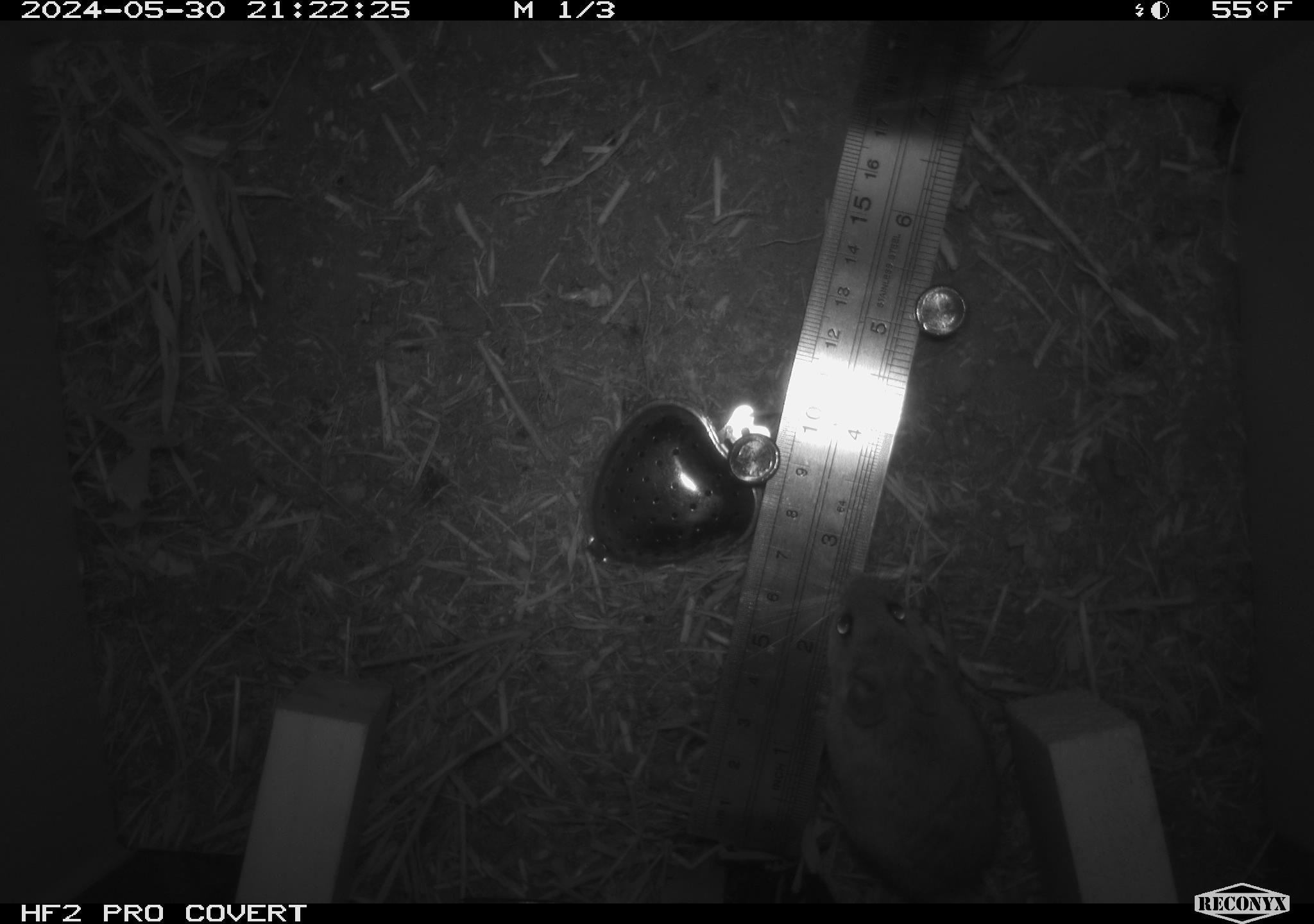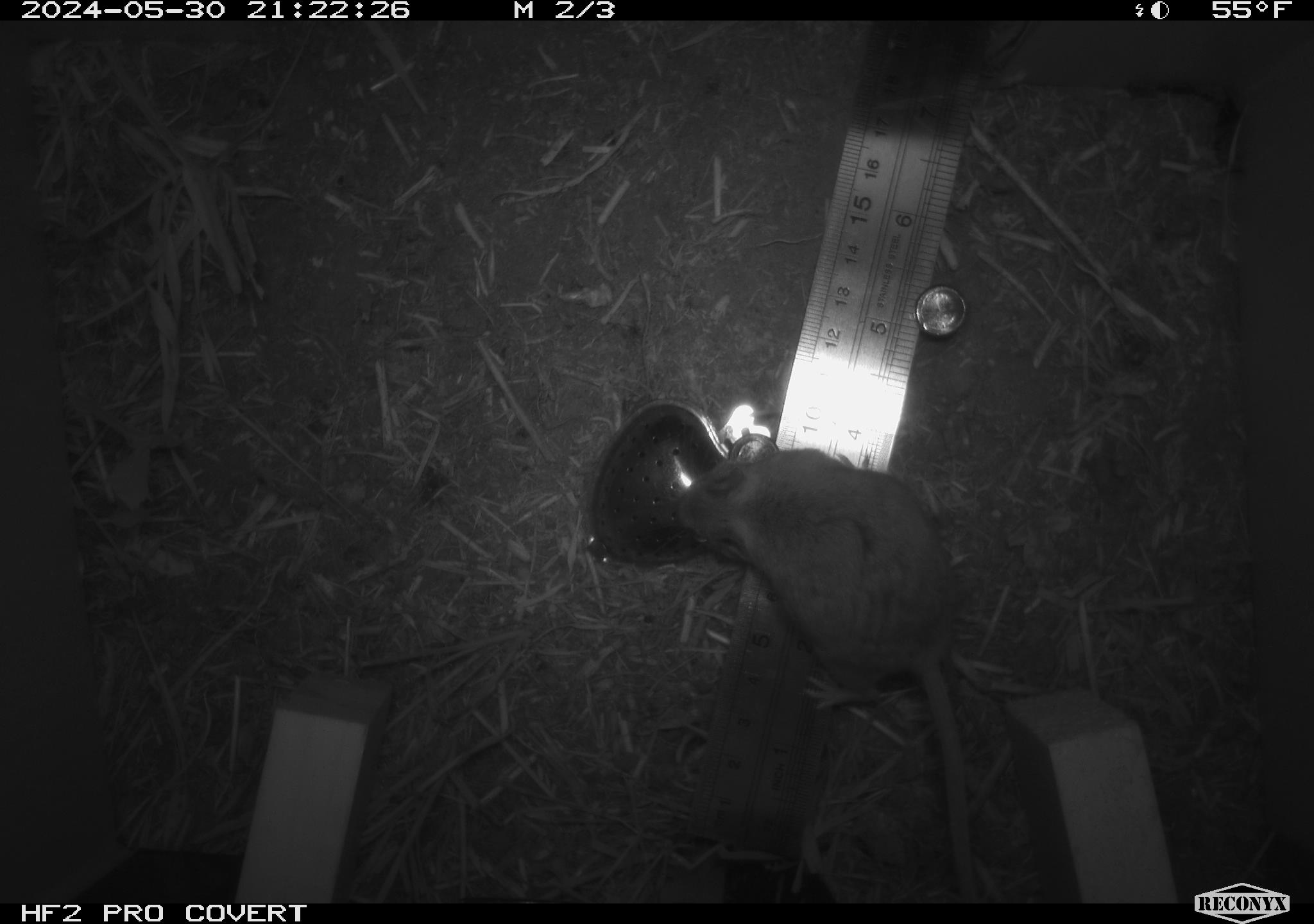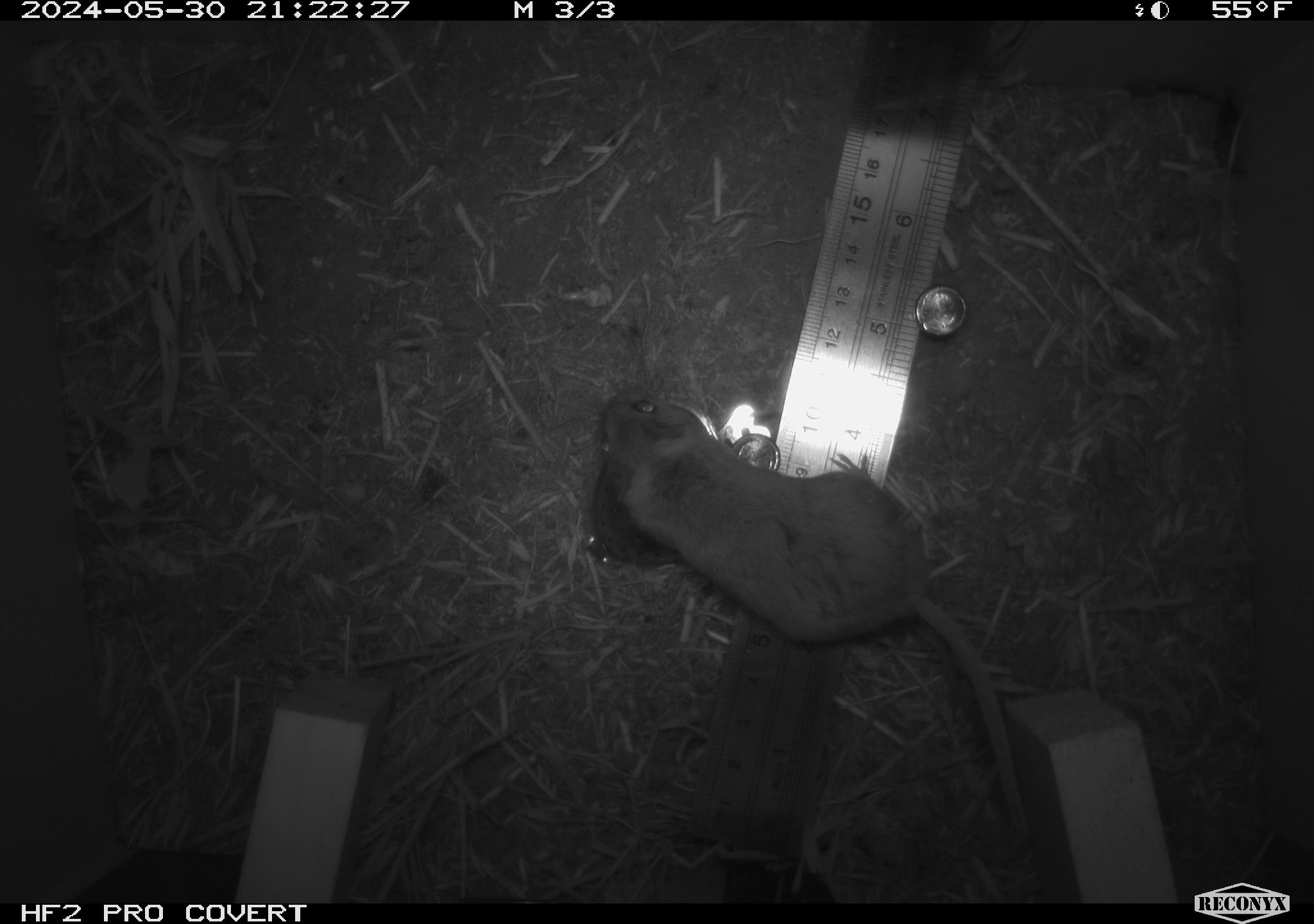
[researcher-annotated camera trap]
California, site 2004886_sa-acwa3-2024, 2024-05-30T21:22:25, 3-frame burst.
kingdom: Animalia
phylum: Chordata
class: Mammalia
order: Rodentia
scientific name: Rodentia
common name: mouse species